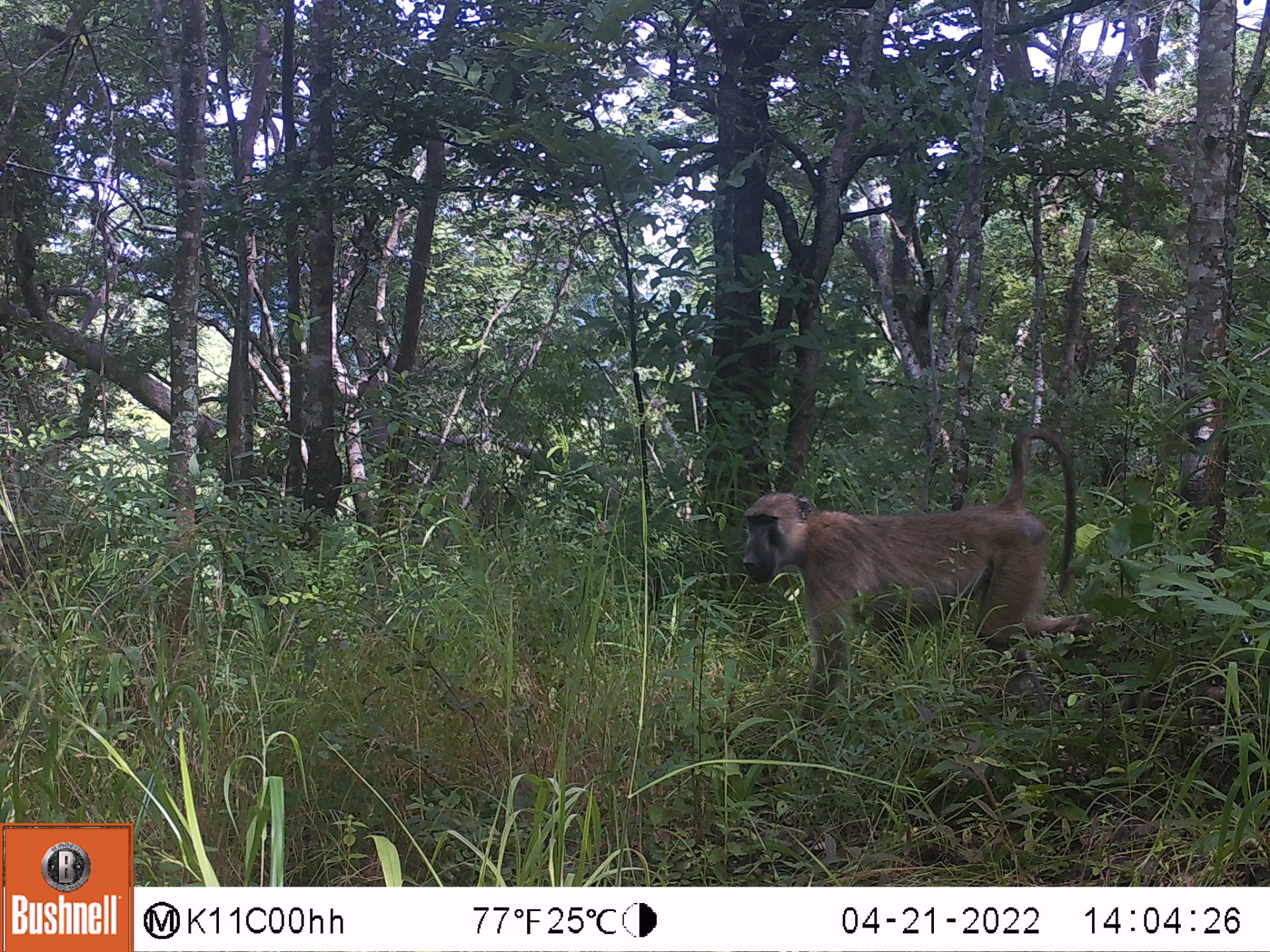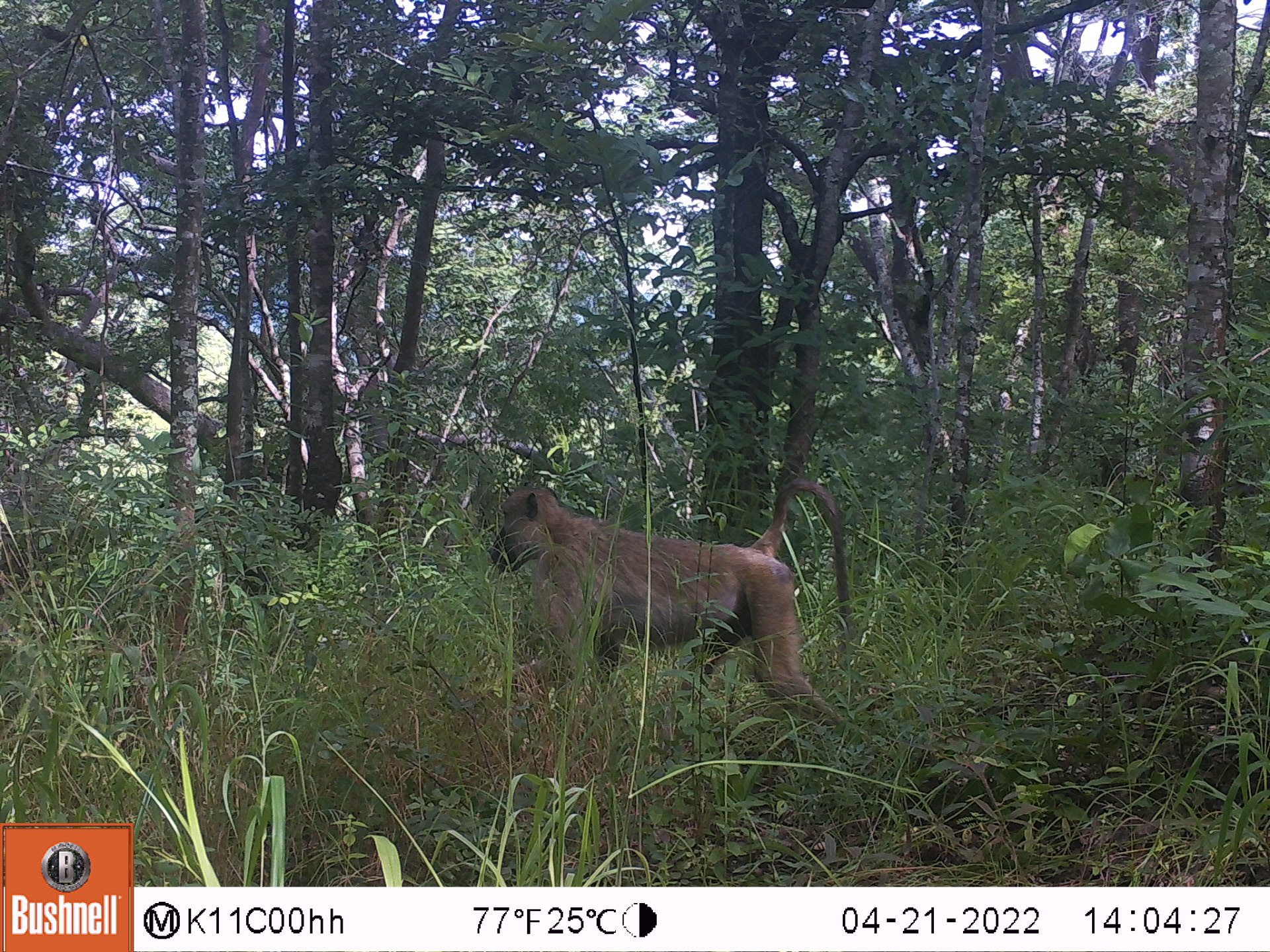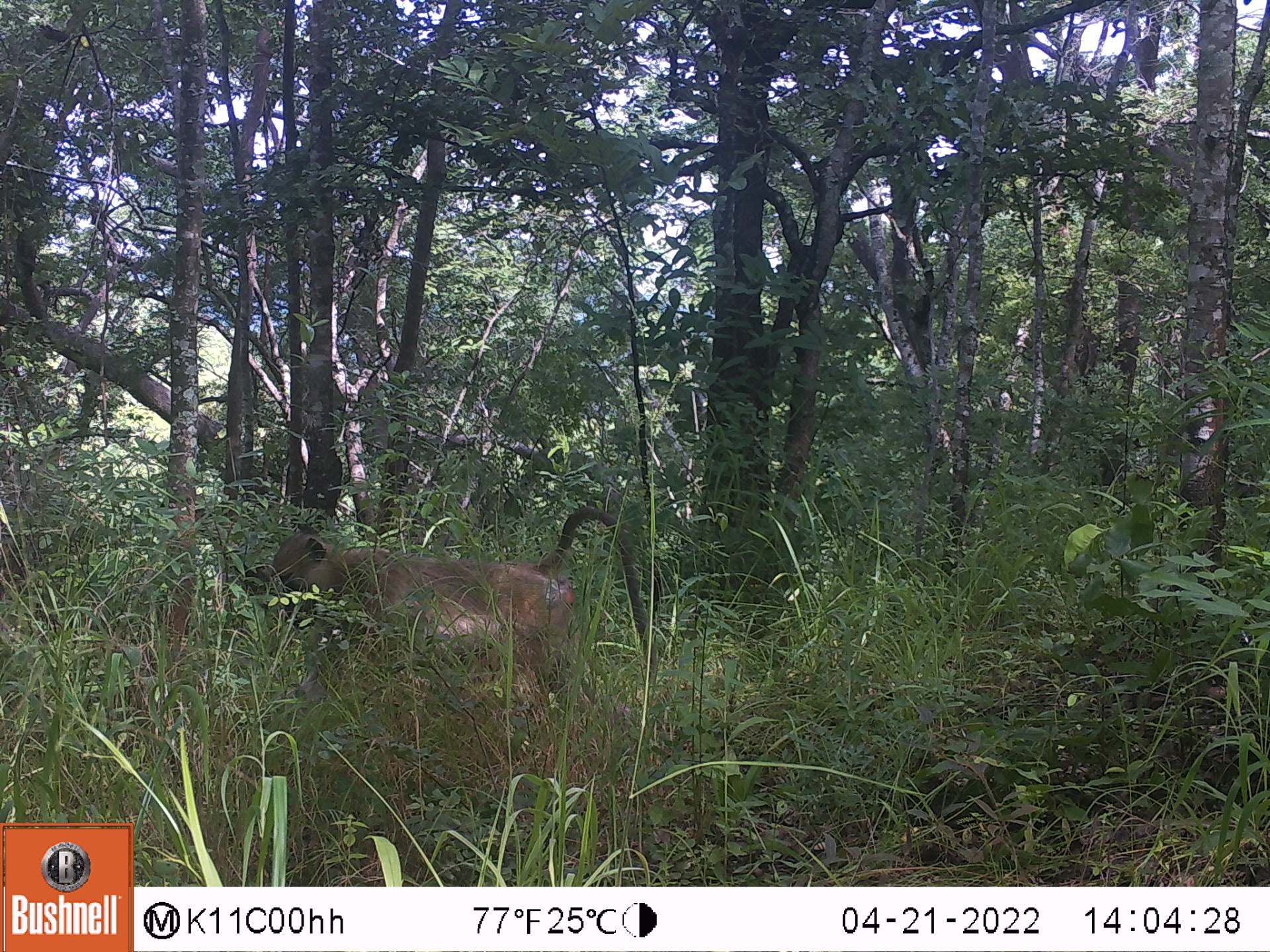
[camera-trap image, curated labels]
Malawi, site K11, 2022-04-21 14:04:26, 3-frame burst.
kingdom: Animalia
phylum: Chordata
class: Mammalia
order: Primates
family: Cercopithecidae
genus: Papio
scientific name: Papio cynocephalus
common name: yellow baboon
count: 1